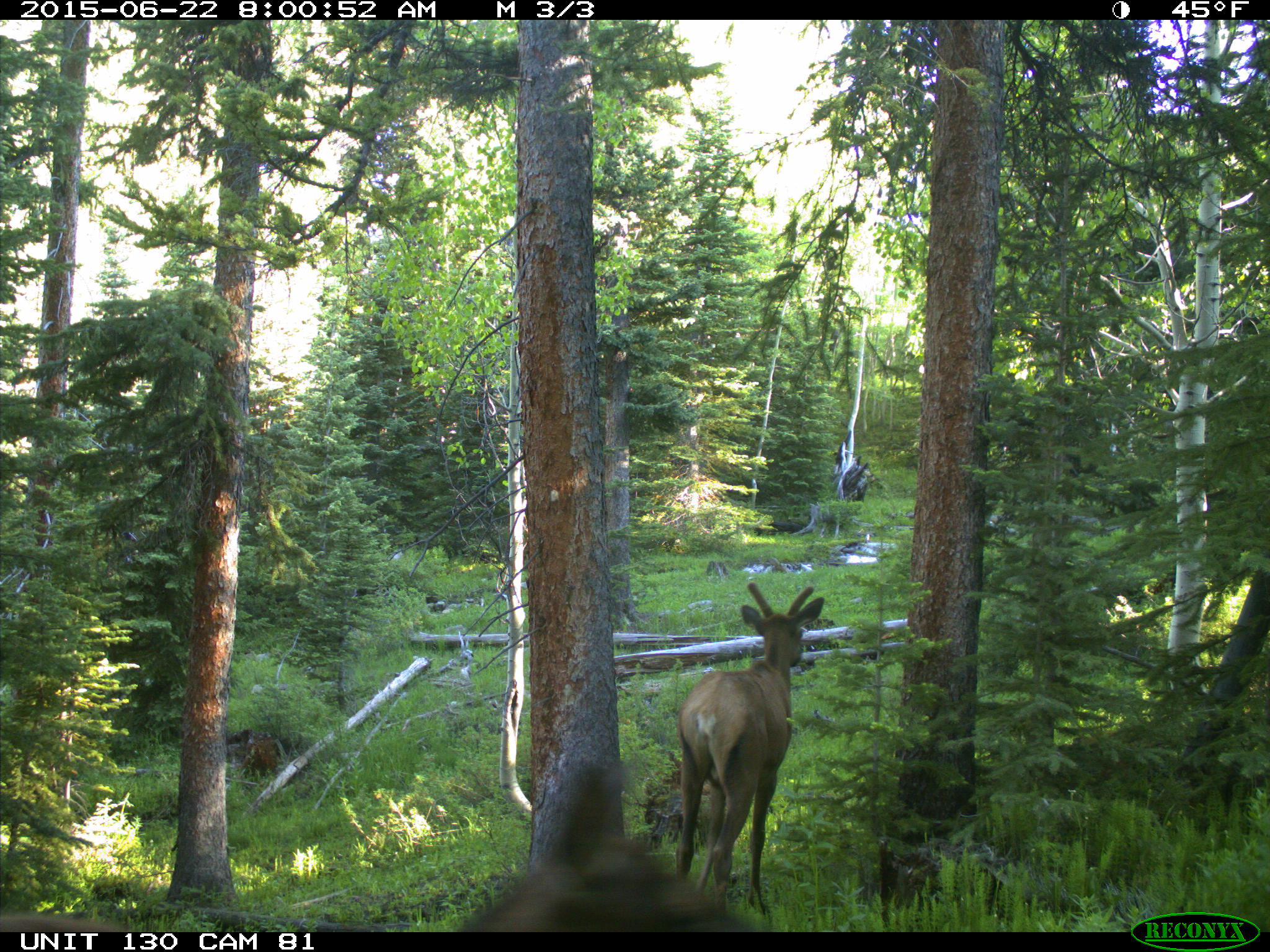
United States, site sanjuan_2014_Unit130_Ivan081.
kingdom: Animalia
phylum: Chordata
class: Mammalia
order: Artiodactyla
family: Cervidae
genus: Cervus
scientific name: Cervus elaphus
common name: red deer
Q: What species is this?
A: Cervus elaphus (red deer).